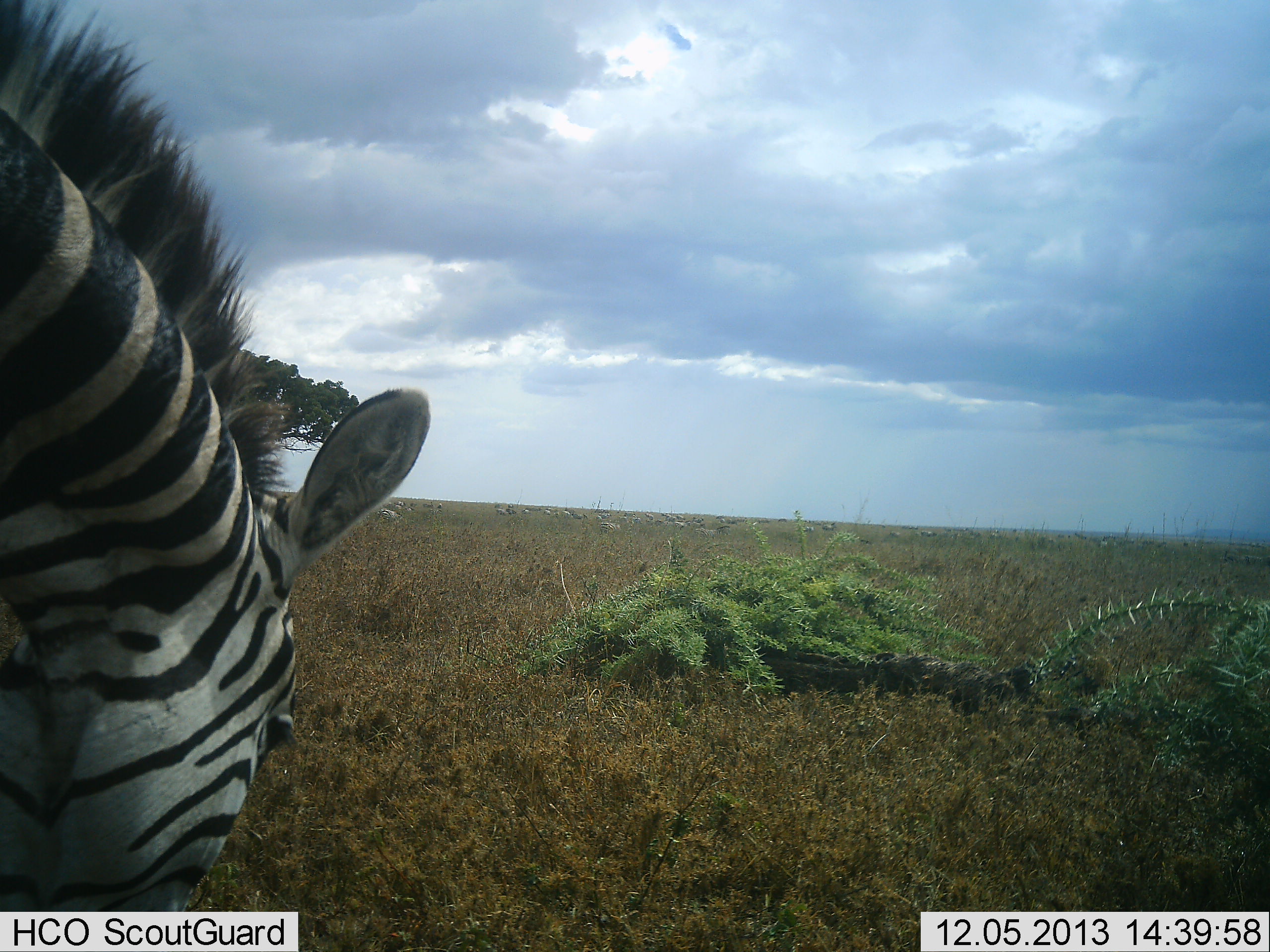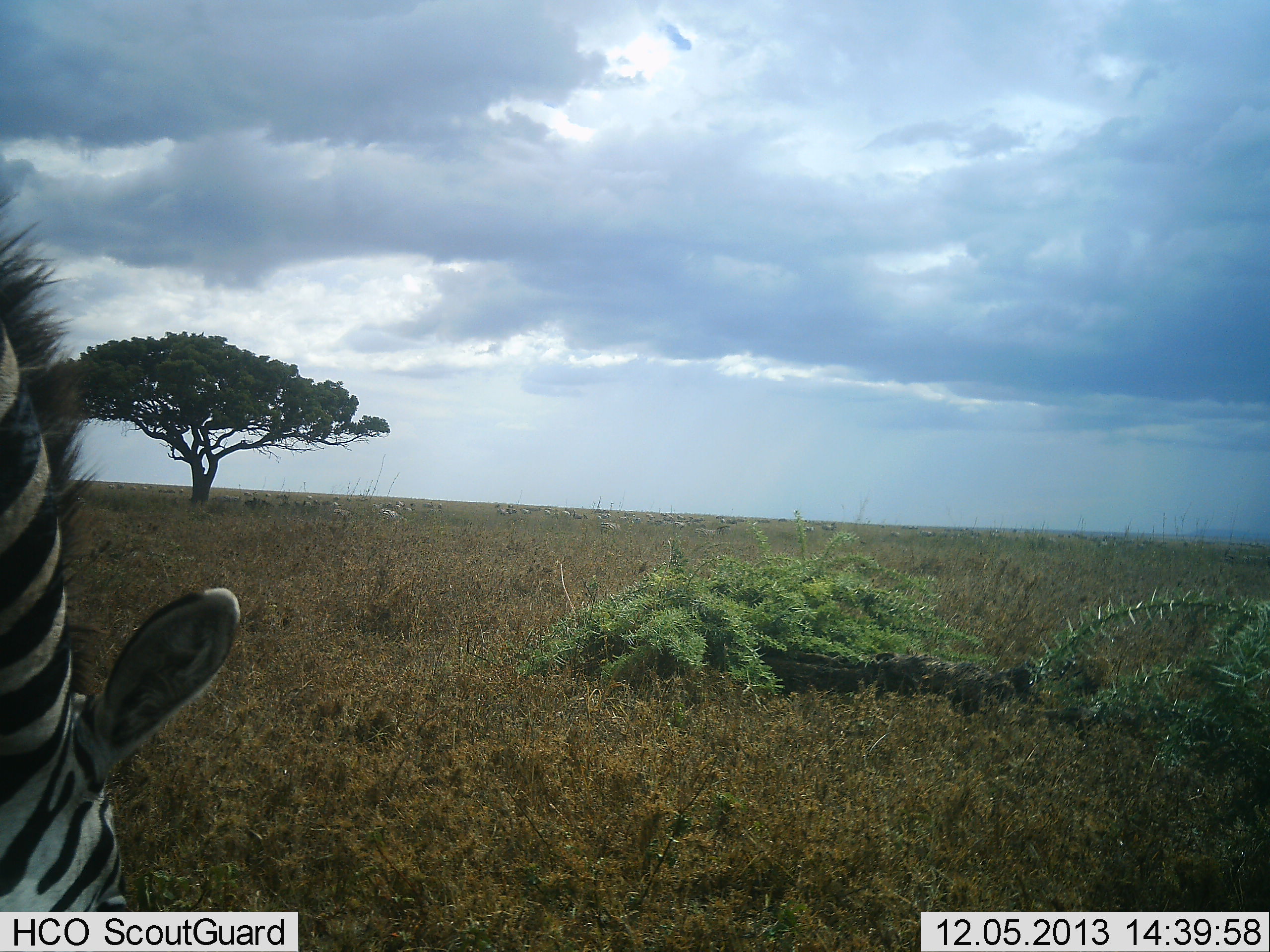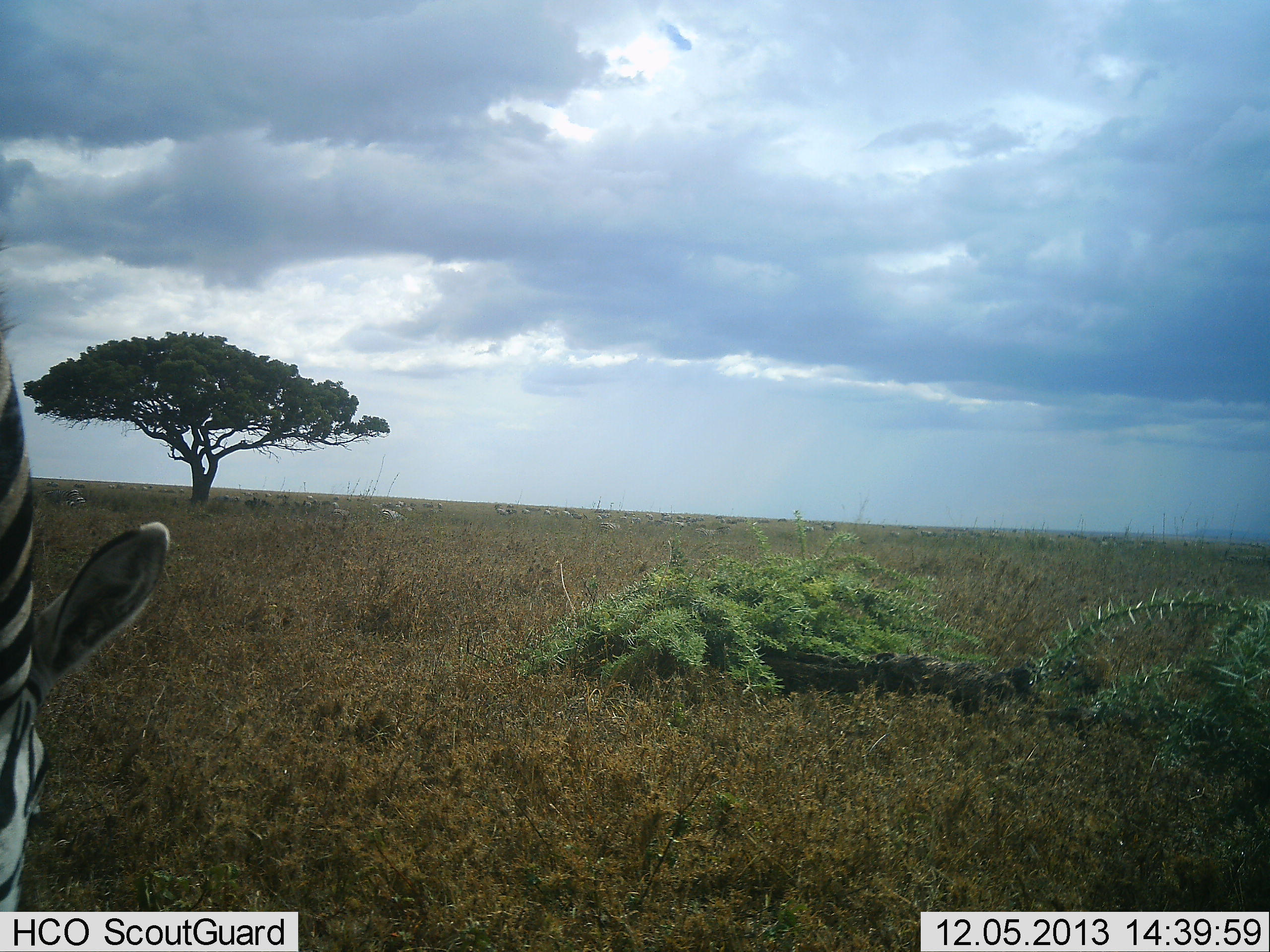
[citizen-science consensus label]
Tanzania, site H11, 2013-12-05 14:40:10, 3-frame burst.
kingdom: Animalia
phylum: Chordata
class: Mammalia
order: Perissodactyla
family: Equidae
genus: Equus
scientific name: Equus quagga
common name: plains zebra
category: zebra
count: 1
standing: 20%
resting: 0%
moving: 0%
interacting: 0%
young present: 0%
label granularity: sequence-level